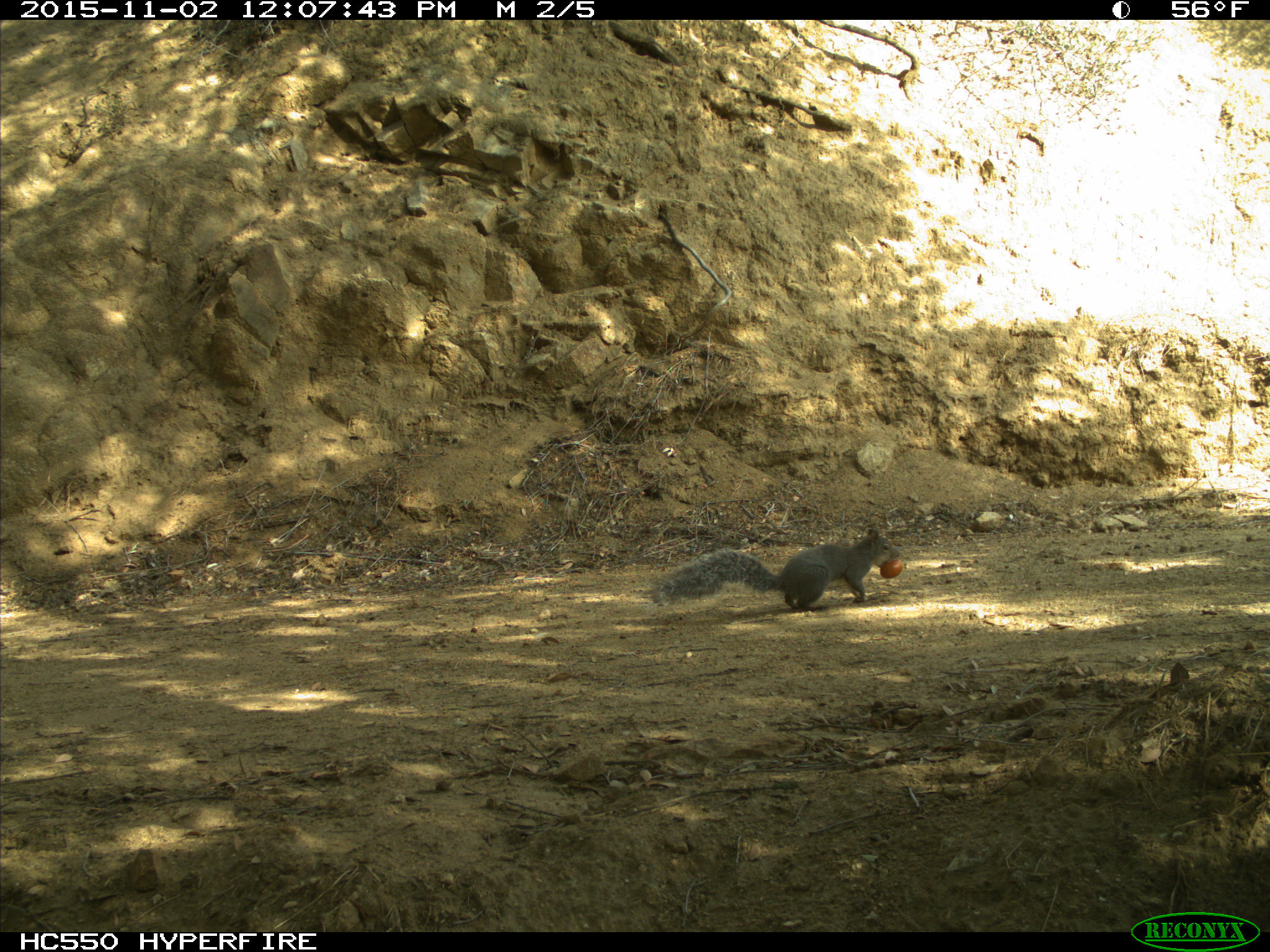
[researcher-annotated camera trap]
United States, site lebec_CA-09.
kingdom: Animalia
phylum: Chordata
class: Mammalia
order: Rodentia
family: Sciuridae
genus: Sciurus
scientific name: Sciurus carolinensis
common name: eastern gray squirrel